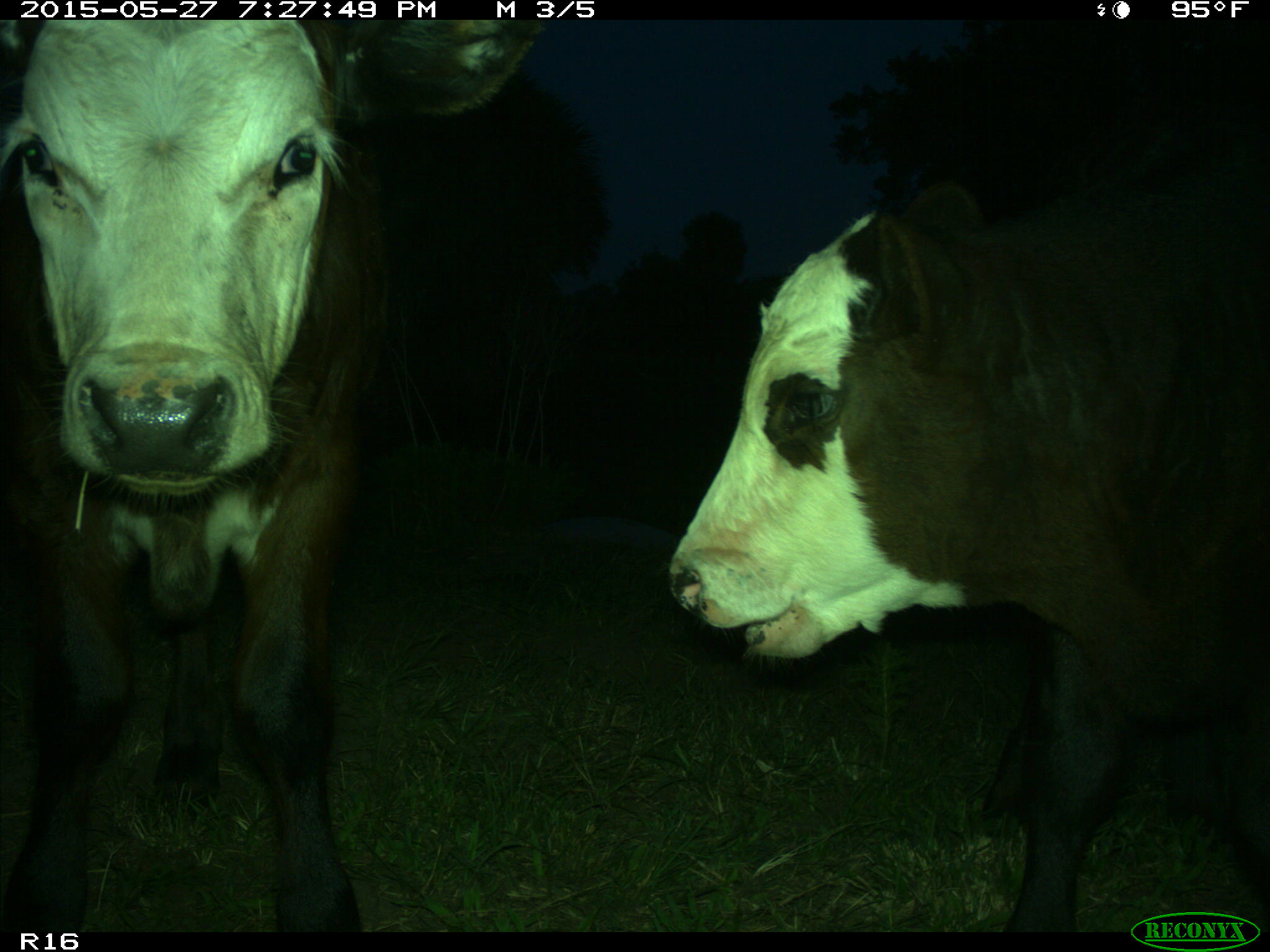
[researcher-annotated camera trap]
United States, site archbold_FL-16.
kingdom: Animalia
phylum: Chordata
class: Mammalia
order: Artiodactyla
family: Bovidae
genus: Bos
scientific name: Bos taurus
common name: domestic cow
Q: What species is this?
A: Bos taurus (domestic cow).